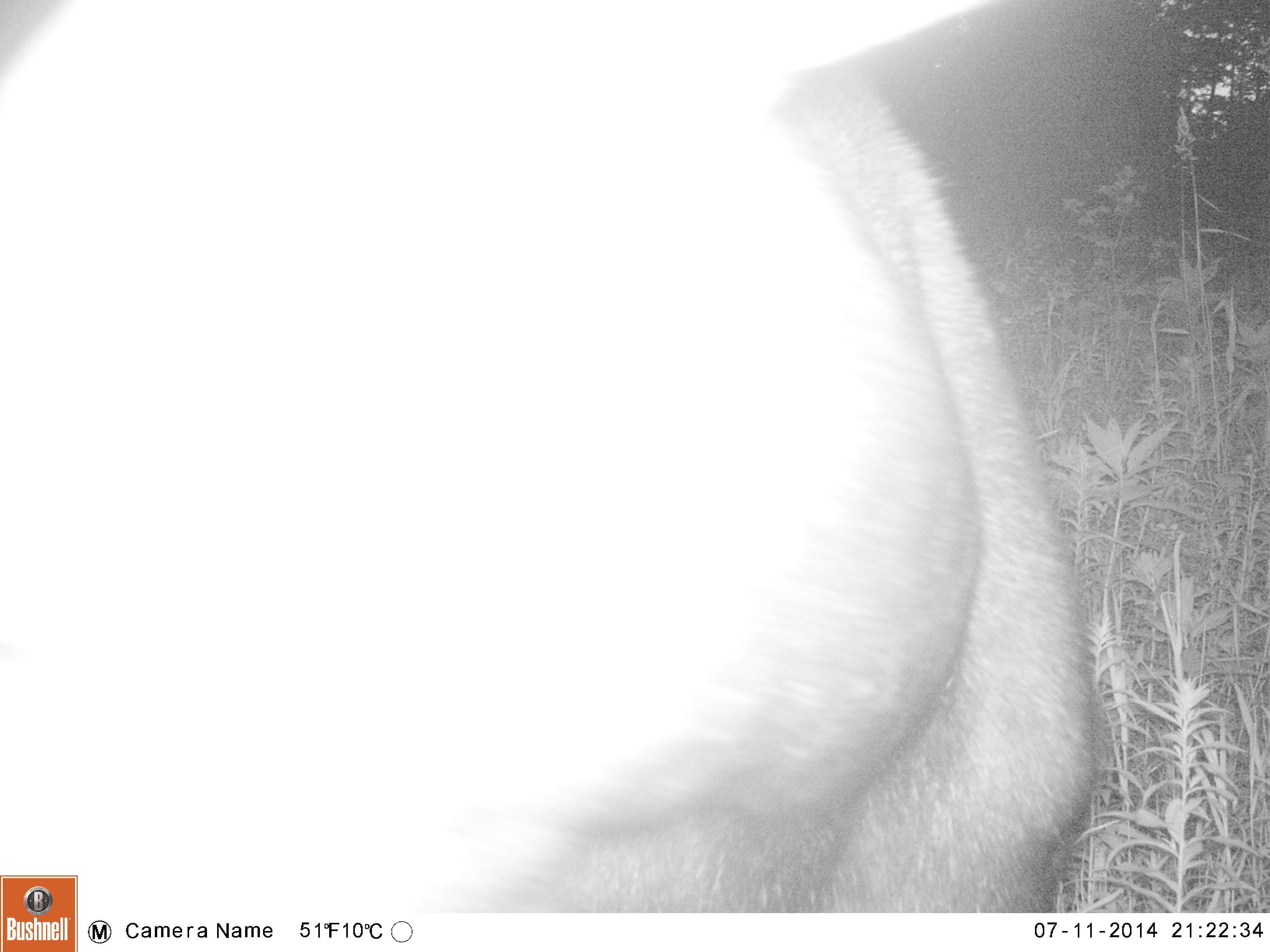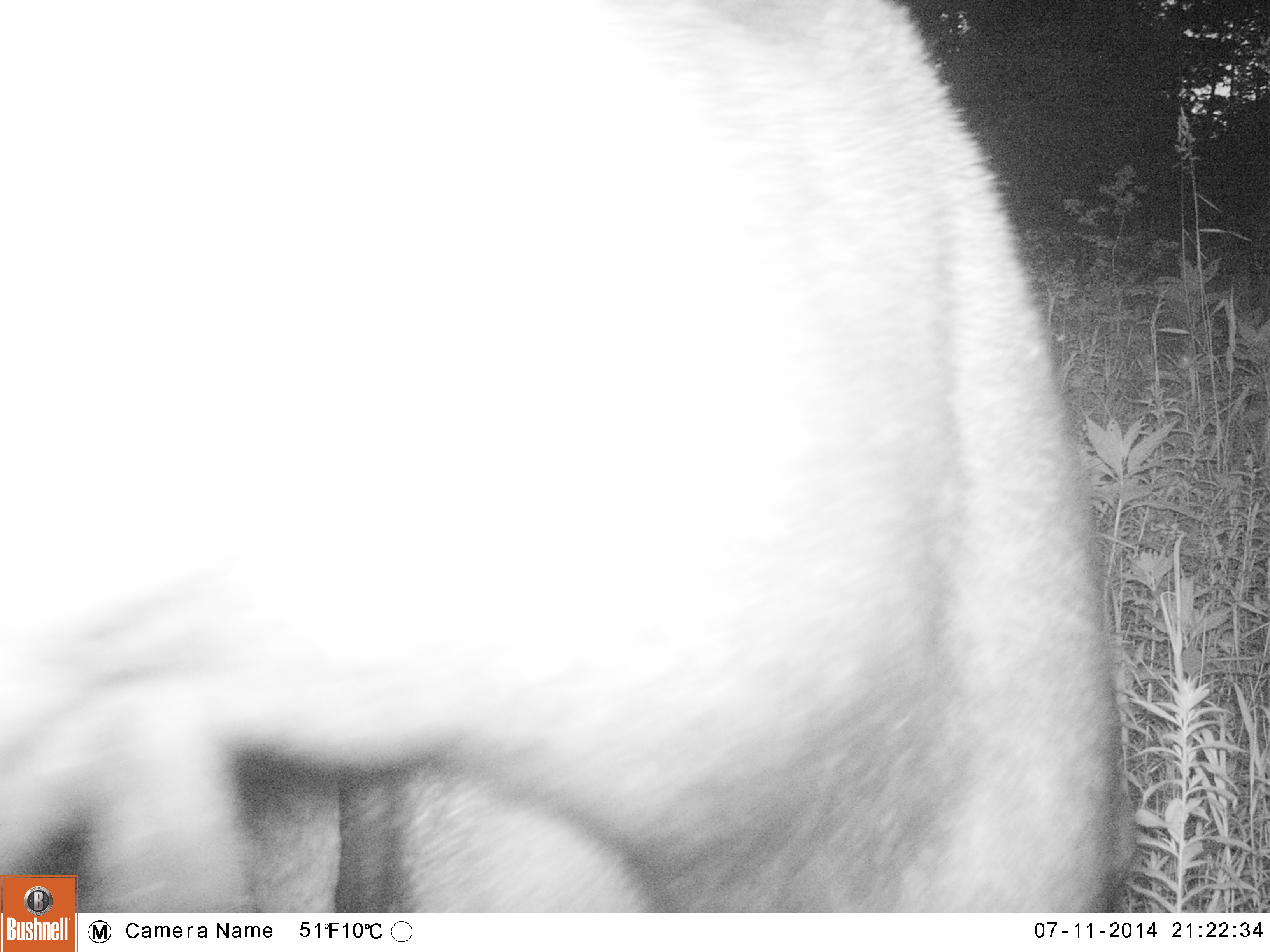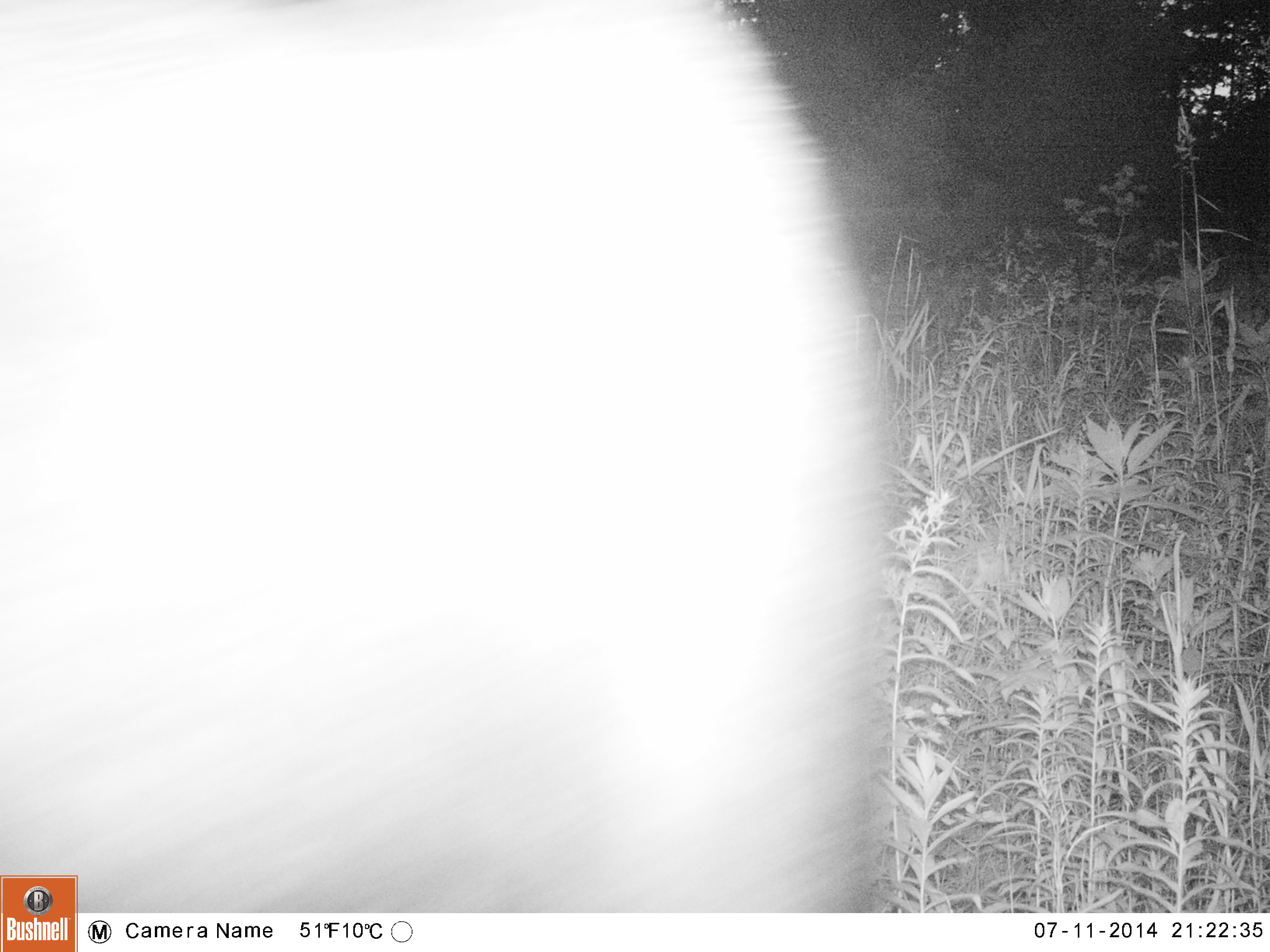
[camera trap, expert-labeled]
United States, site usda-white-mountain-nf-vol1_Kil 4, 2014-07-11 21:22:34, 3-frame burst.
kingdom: Animalia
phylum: Chordata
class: Mammalia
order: Artiodactyla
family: Cervidae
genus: Alces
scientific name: Alces alces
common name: moose